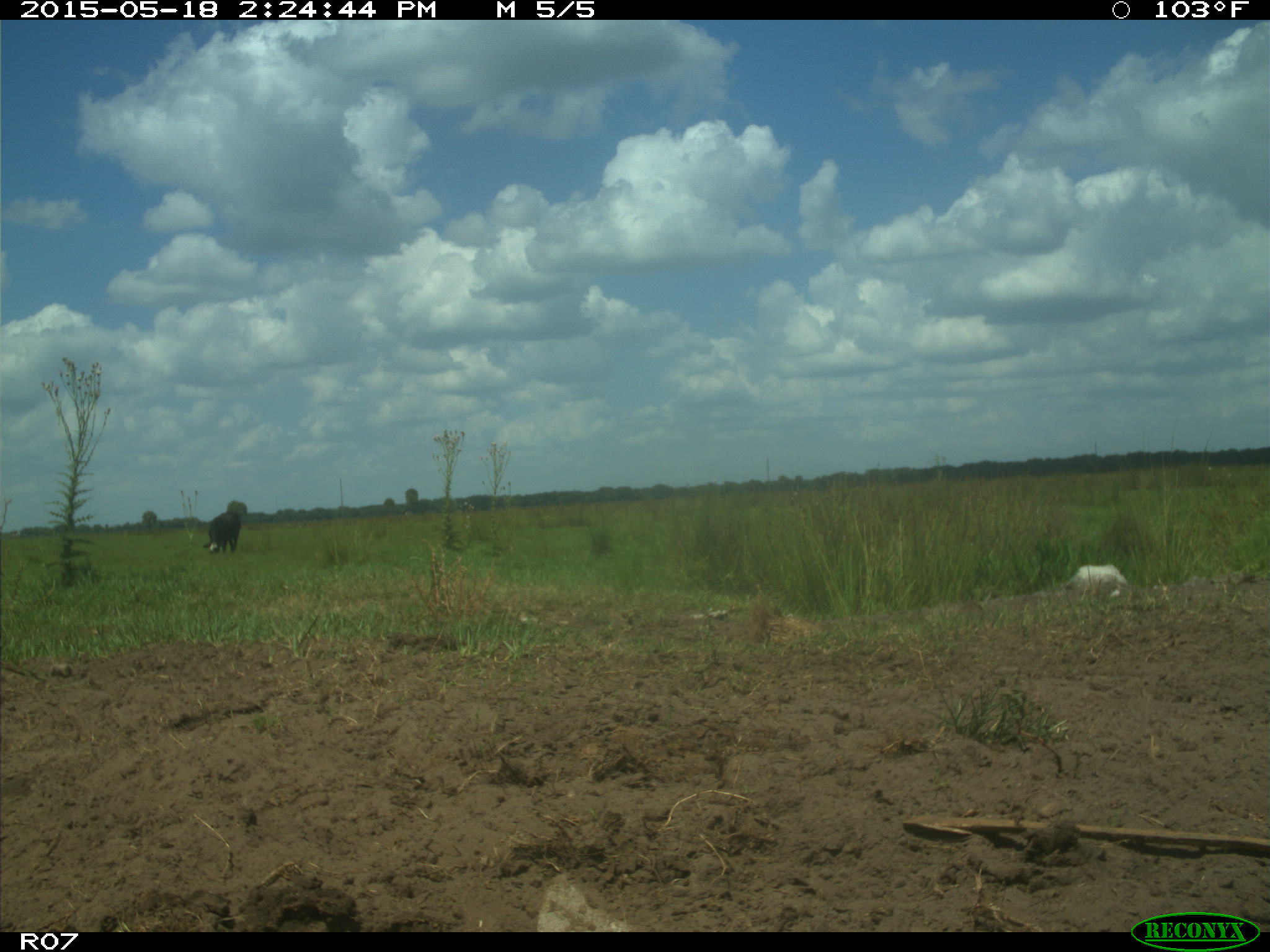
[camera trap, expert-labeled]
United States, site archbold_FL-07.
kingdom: Animalia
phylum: Chordata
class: Mammalia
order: Artiodactyla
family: Bovidae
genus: Bos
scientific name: Bos taurus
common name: domestic cow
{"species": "Bos taurus (domestic cow)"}